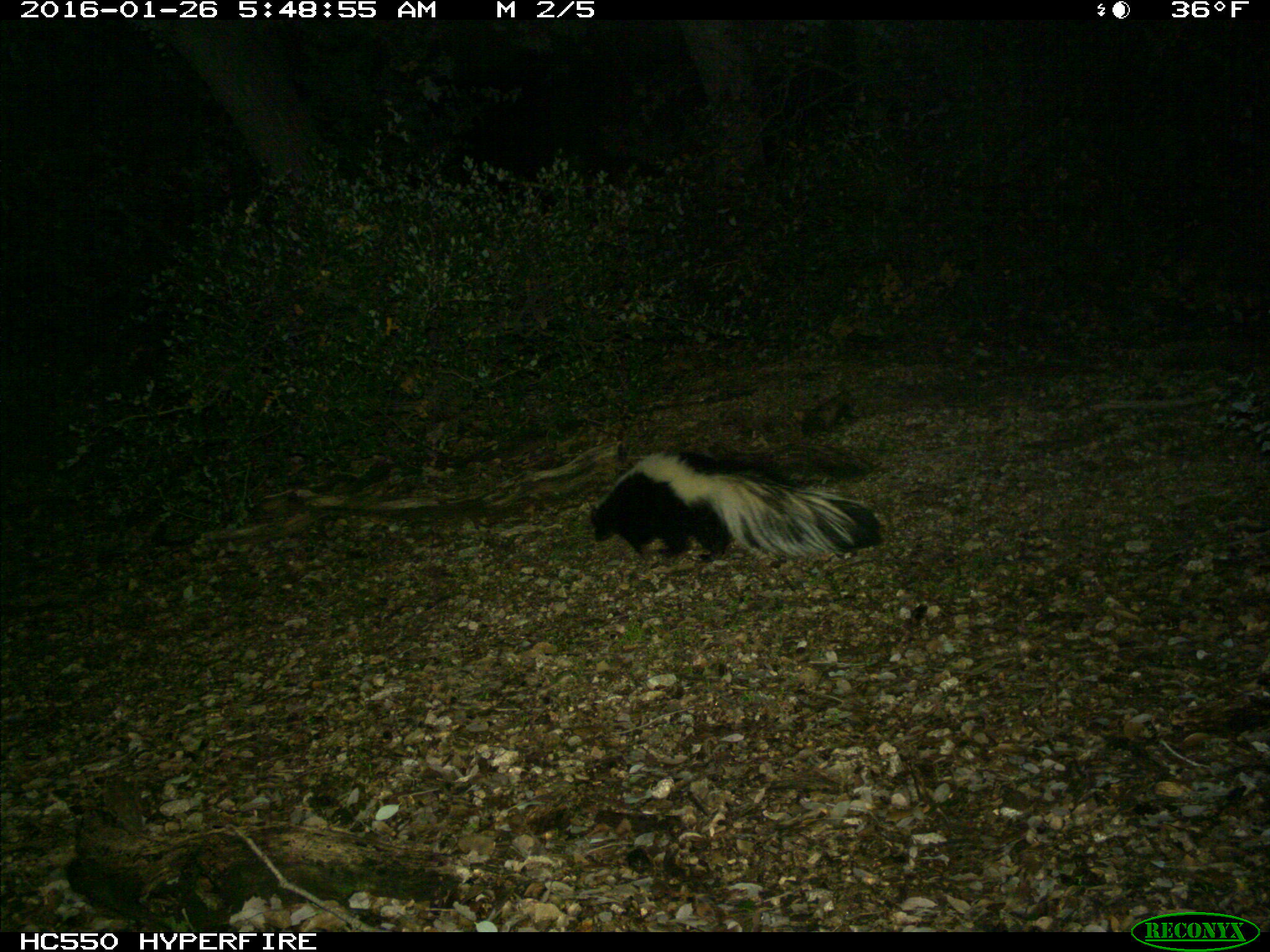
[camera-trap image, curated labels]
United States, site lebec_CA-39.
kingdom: Animalia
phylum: Chordata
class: Mammalia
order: Carnivora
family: Mephitidae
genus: Mephitis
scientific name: Mephitis mephitis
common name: striped skunk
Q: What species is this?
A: Mephitis mephitis (striped skunk).